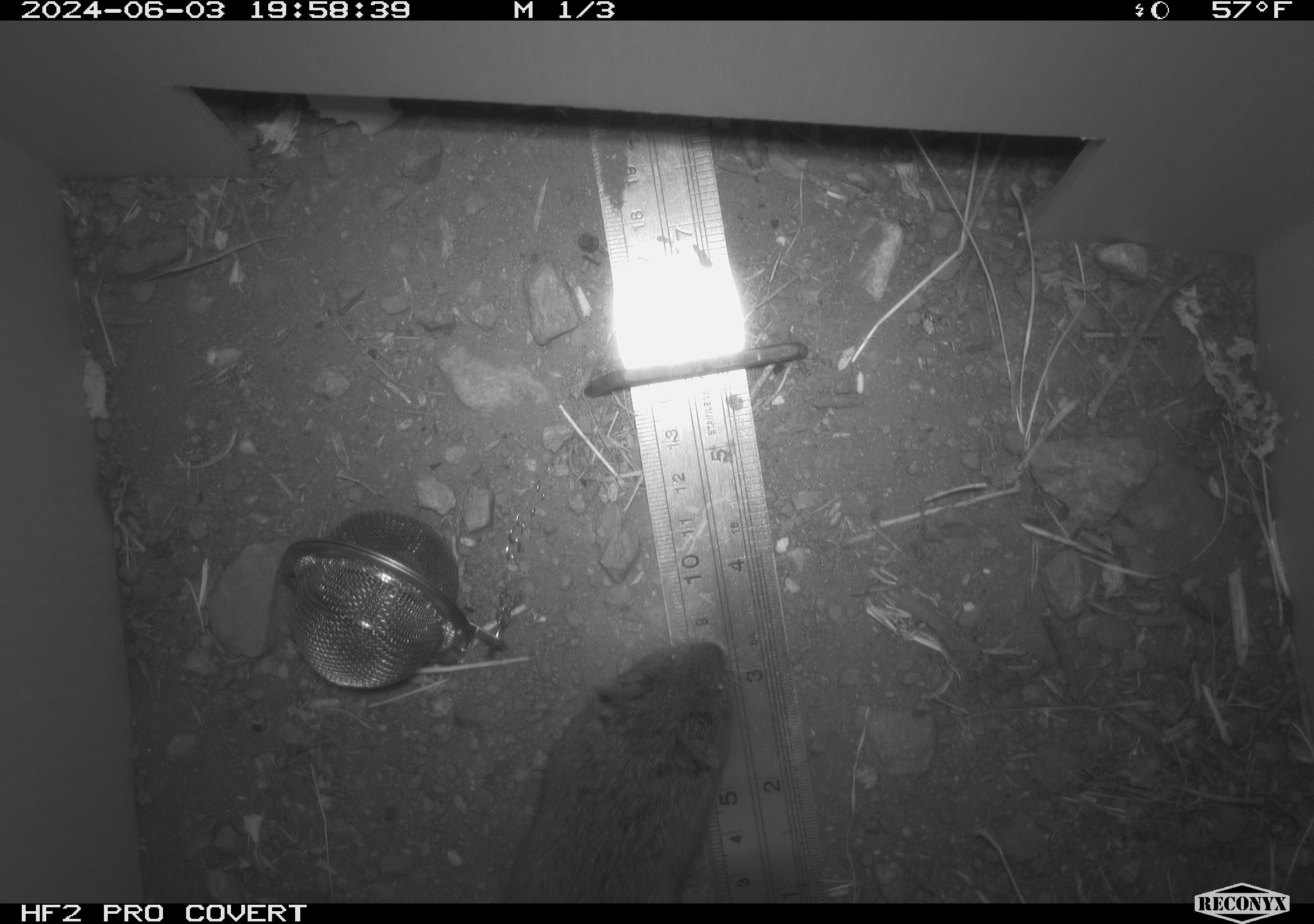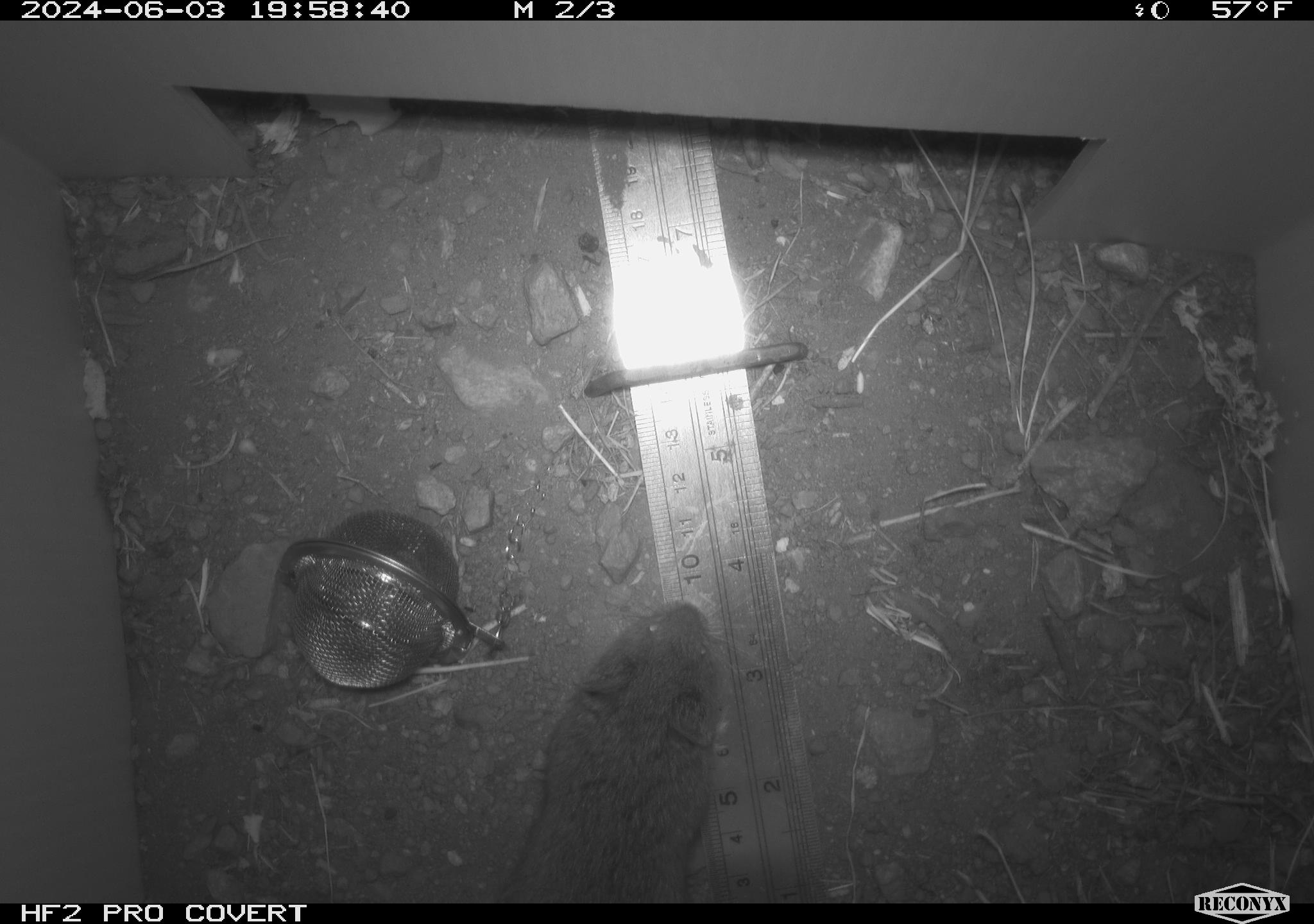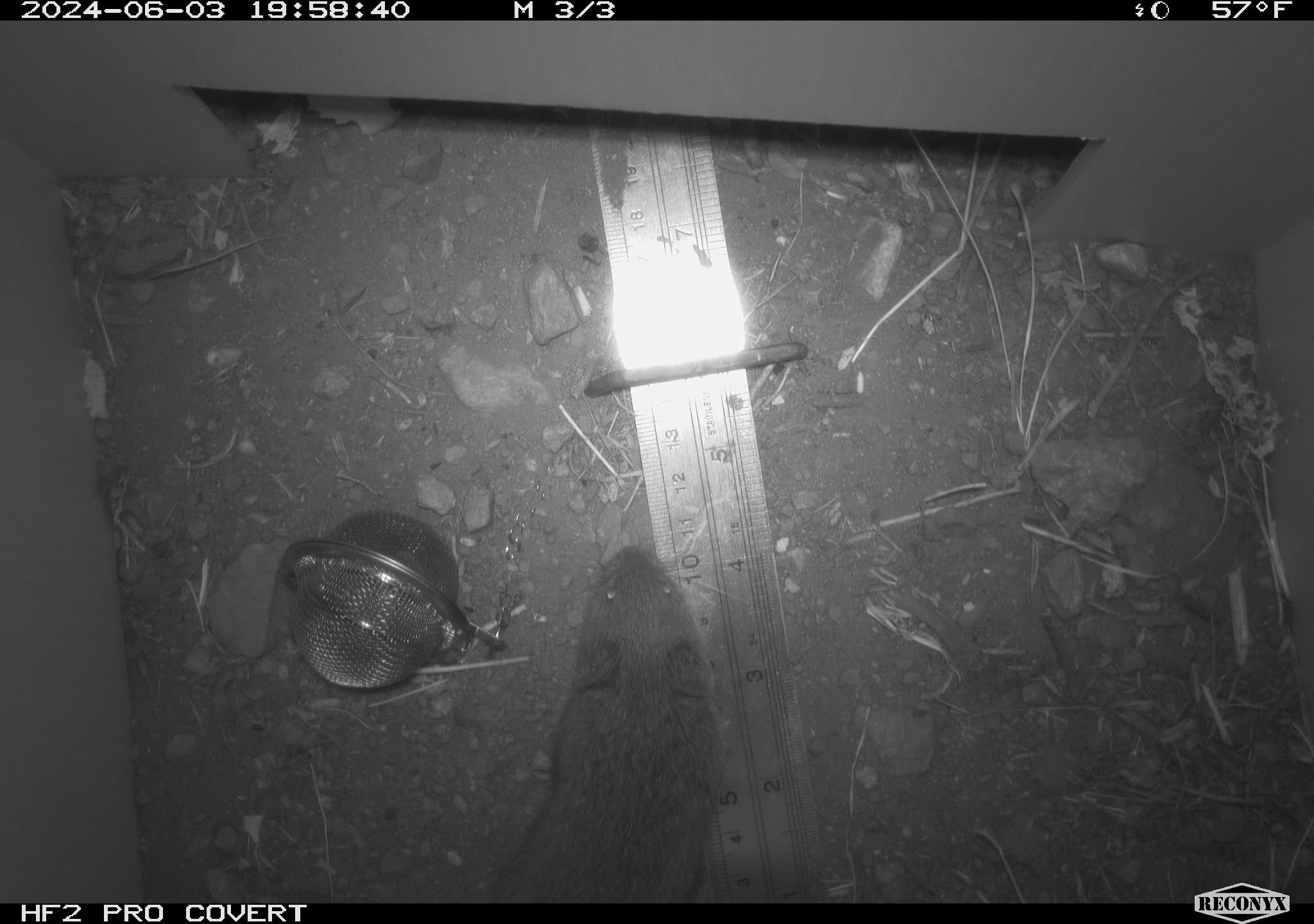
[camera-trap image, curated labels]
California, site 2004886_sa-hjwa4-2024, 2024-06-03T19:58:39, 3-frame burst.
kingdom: Animalia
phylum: Chordata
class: Mammalia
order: Rodentia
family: Cricetidae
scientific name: Cricetidae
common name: hamsters, voles, lemmings, and allies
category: cricetidae family